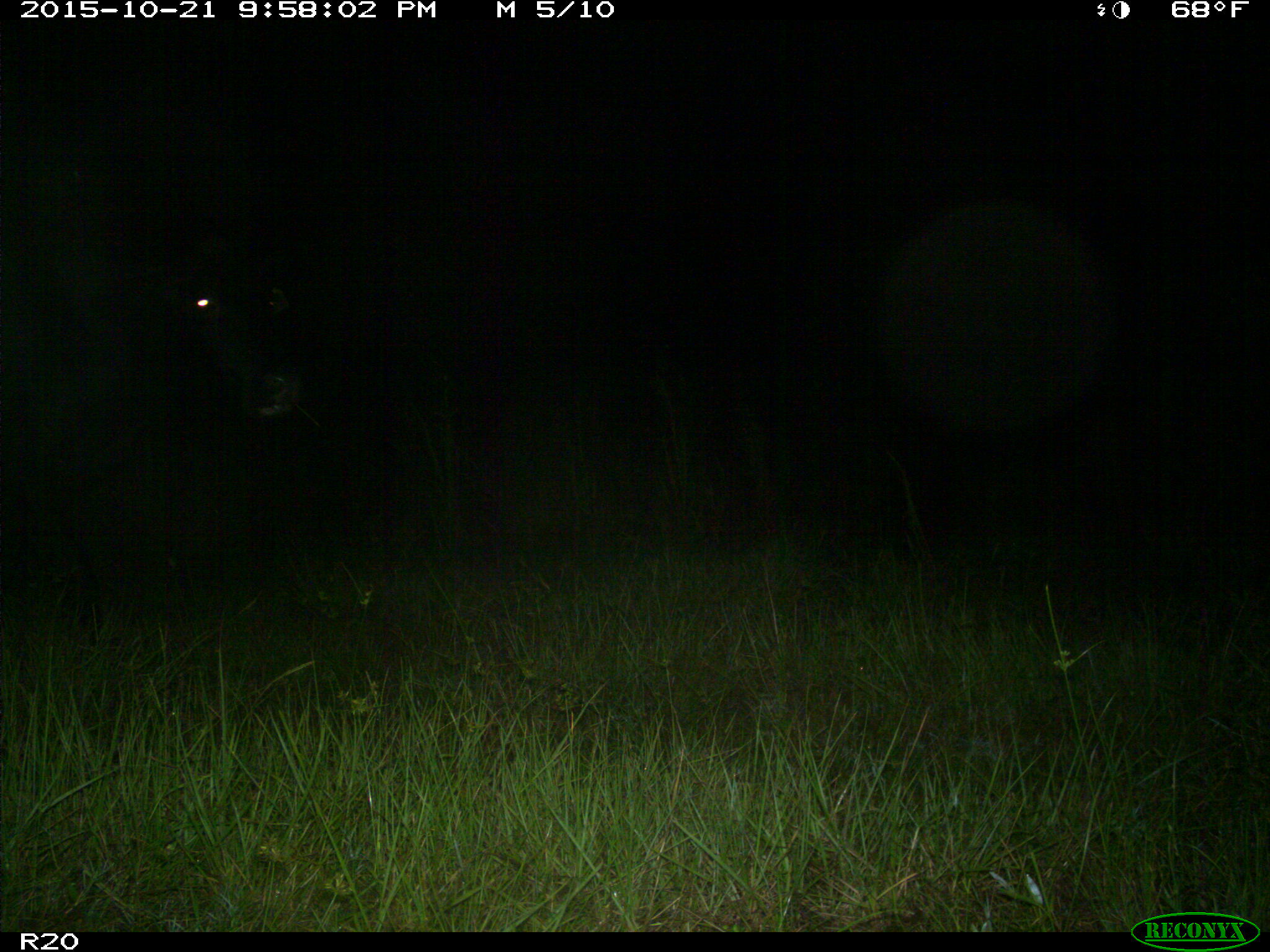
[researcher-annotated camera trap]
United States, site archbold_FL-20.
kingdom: Animalia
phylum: Chordata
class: Mammalia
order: Artiodactyla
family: Bovidae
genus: Bos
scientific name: Bos taurus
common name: domestic cow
Bos taurus (domestic cow).